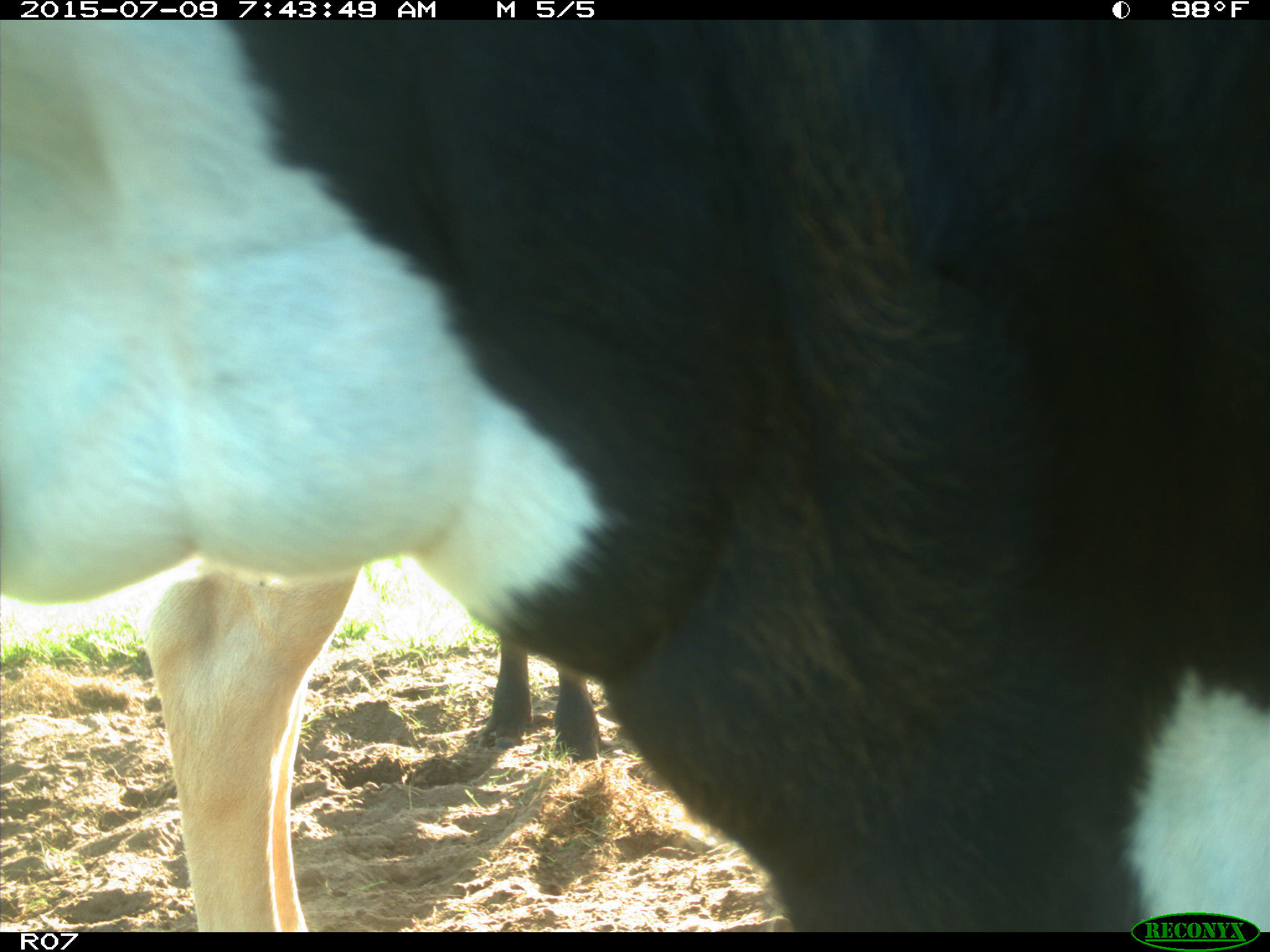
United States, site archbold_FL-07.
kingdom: Animalia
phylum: Chordata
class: Mammalia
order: Artiodactyla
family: Bovidae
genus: Bos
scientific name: Bos taurus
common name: domestic cow